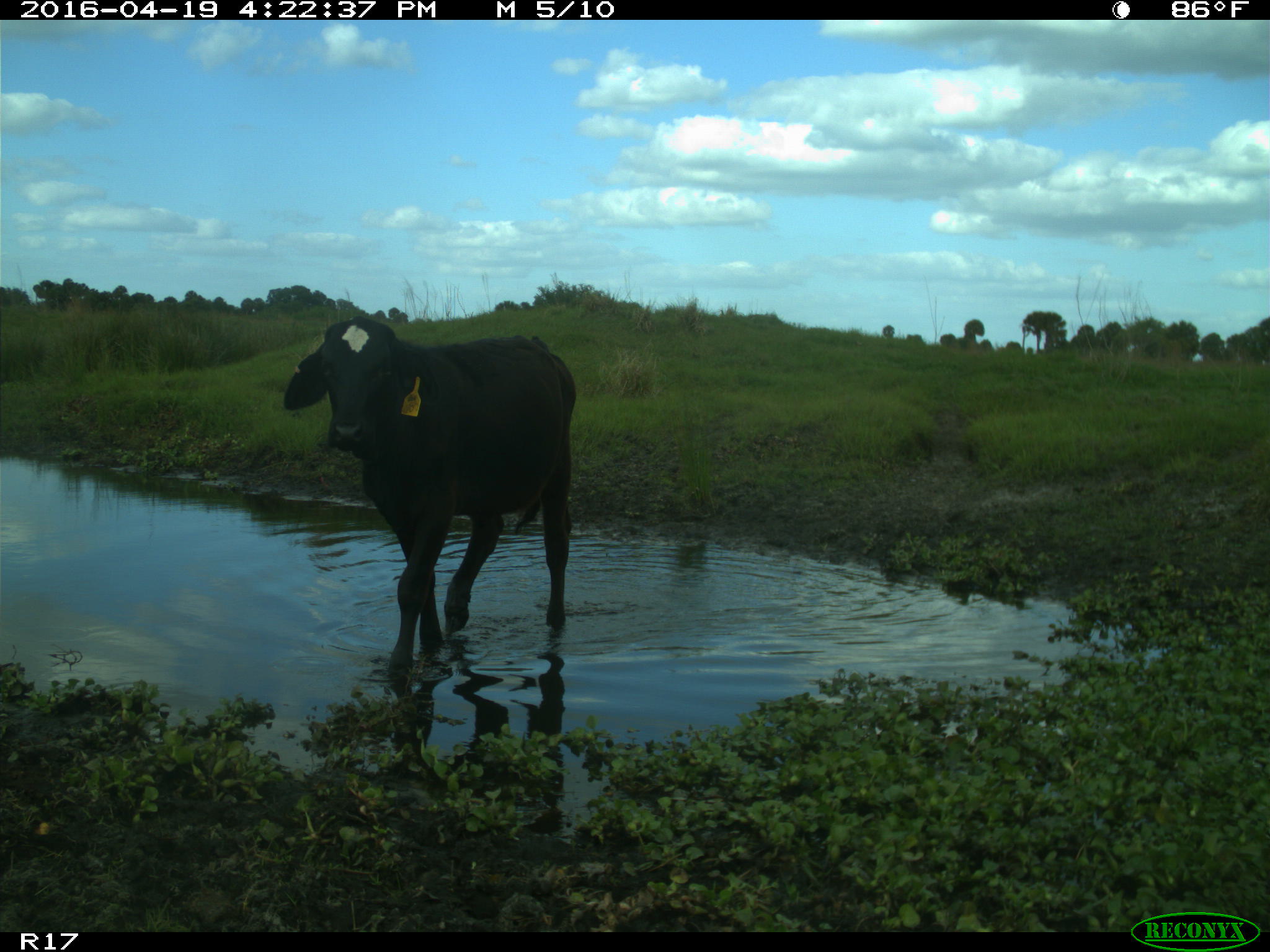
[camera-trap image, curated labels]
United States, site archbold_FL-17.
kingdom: Animalia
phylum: Chordata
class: Mammalia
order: Artiodactyla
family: Bovidae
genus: Bos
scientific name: Bos taurus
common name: domestic cow